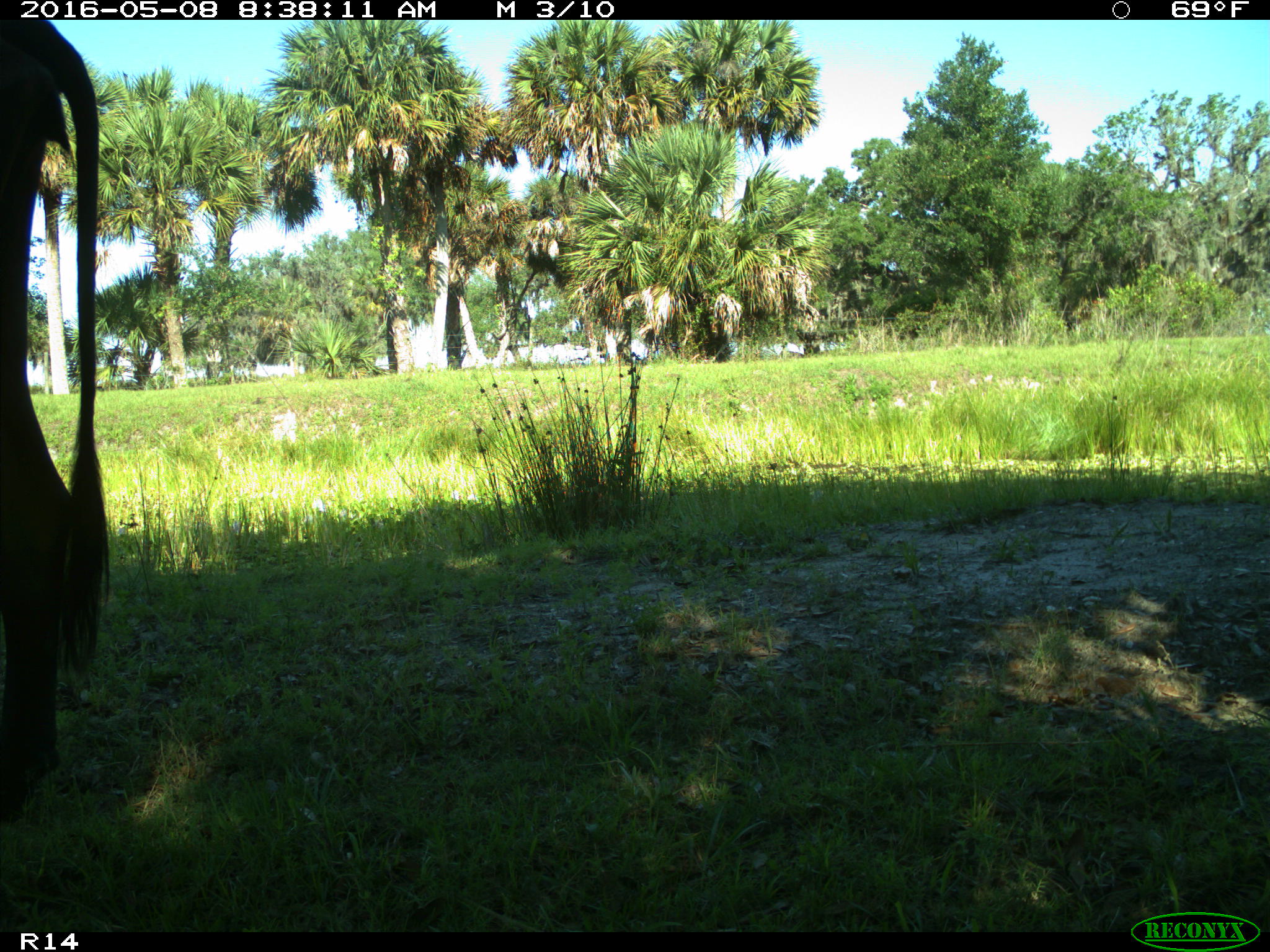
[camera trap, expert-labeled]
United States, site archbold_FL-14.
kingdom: Animalia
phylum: Chordata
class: Mammalia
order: Artiodactyla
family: Bovidae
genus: Bos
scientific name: Bos taurus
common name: domestic cow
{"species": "Bos taurus (domestic cow)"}